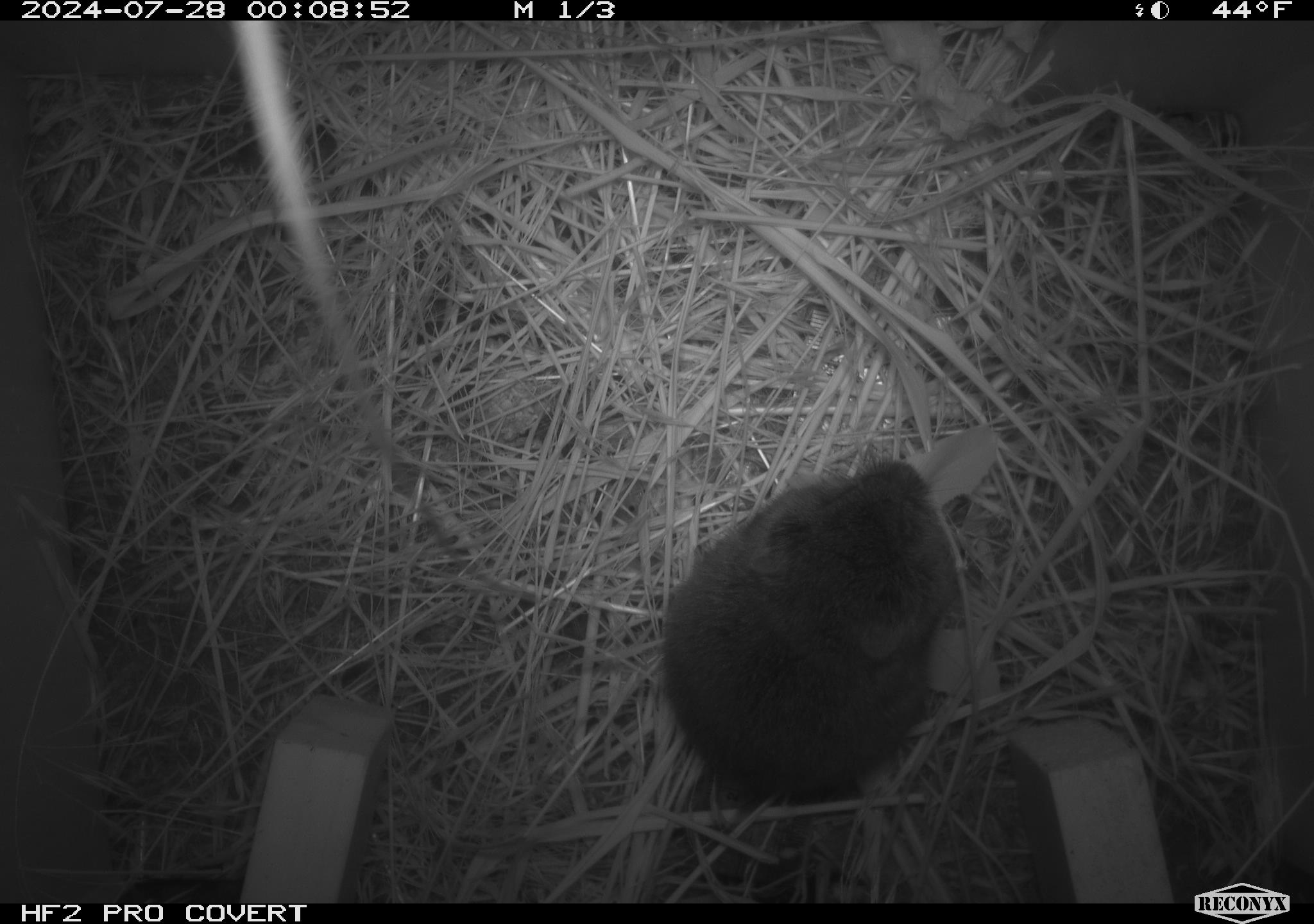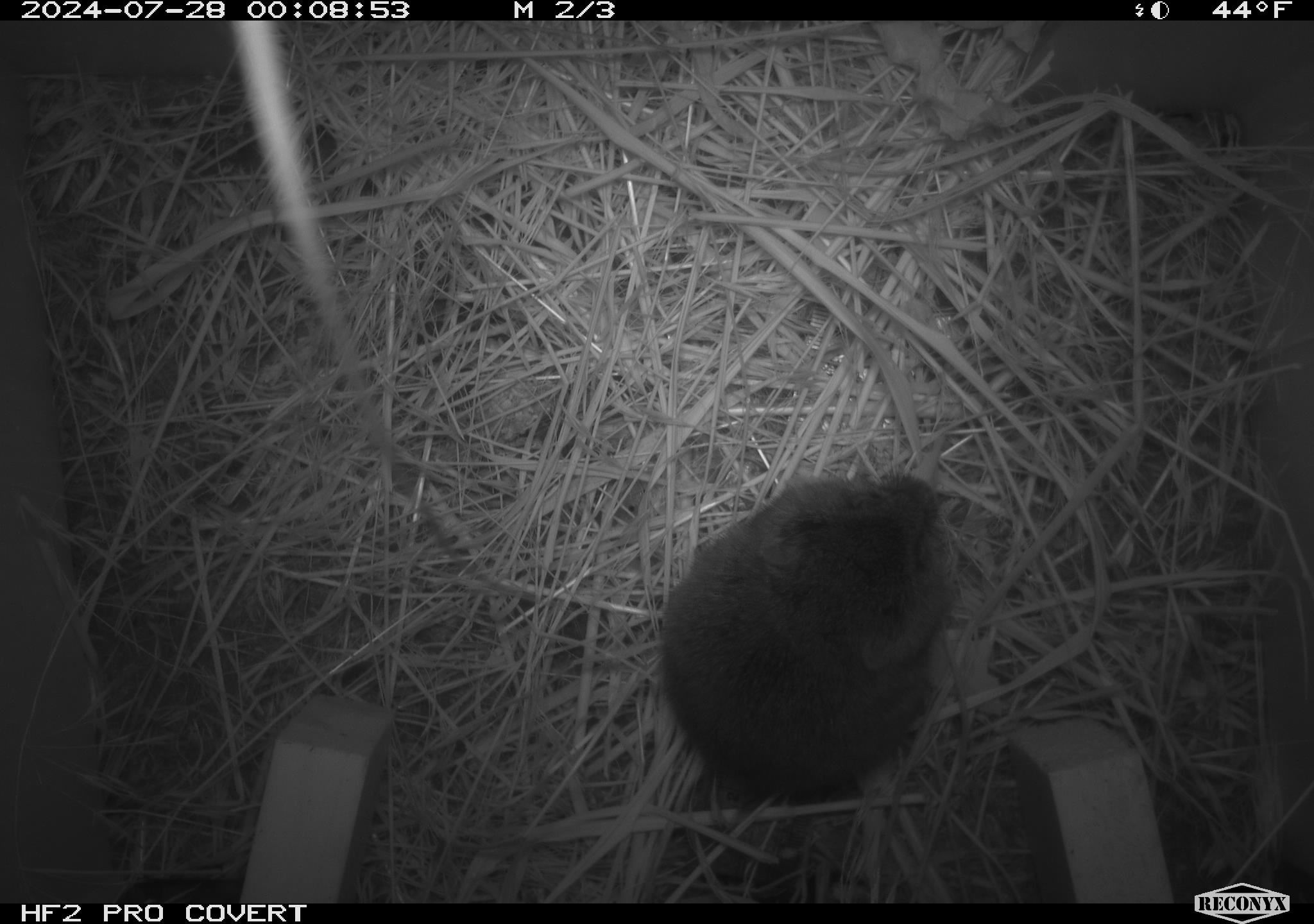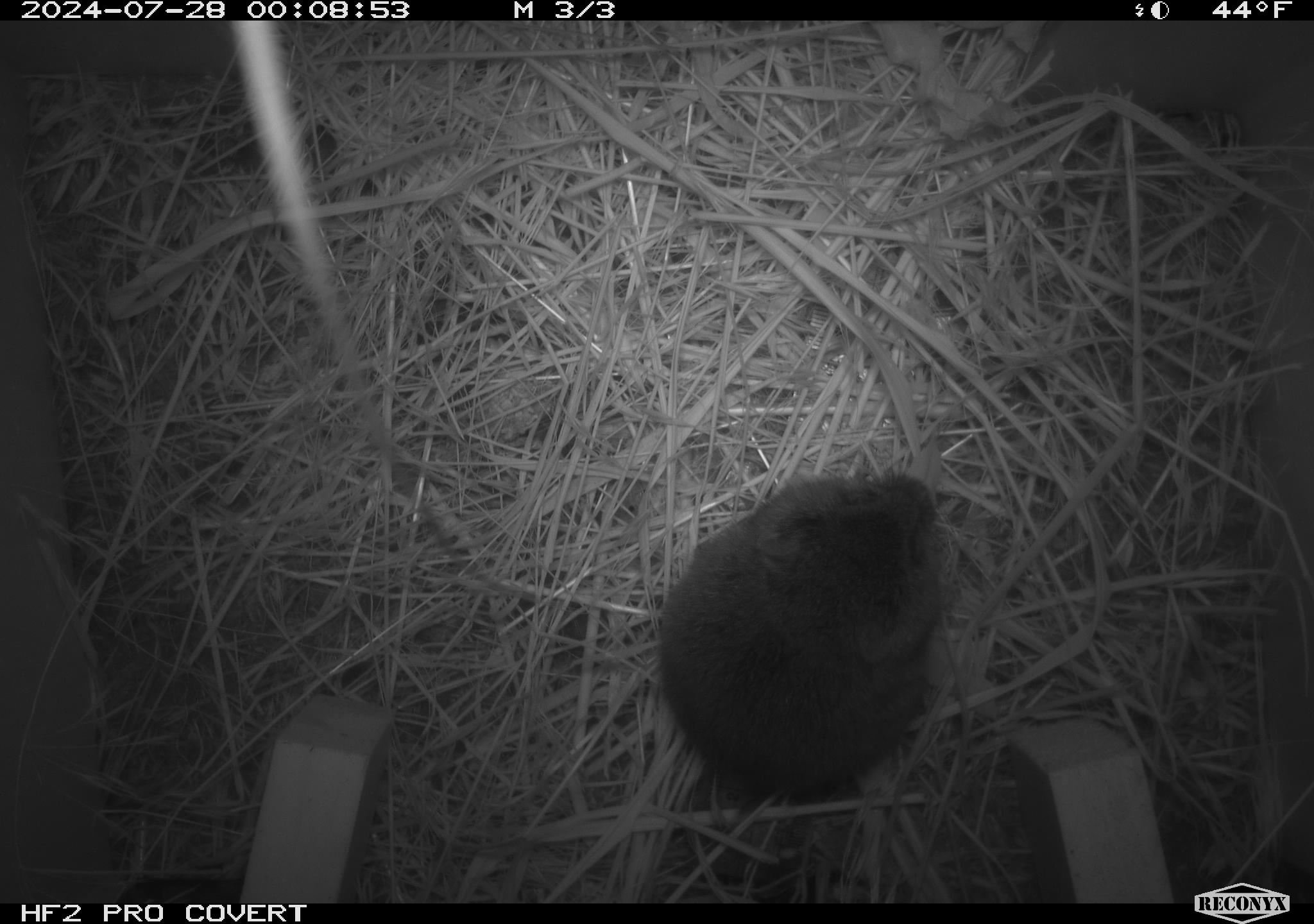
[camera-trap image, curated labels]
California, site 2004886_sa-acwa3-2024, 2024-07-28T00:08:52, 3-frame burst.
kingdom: Animalia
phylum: Chordata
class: Mammalia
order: Rodentia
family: Cricetidae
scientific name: Arvicolinae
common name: voles, lemmings, and muskrats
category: arvicolinae subfamily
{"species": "arvicolinae subfamily (voles, lemmings, and muskrats) (Arvicolinae)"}